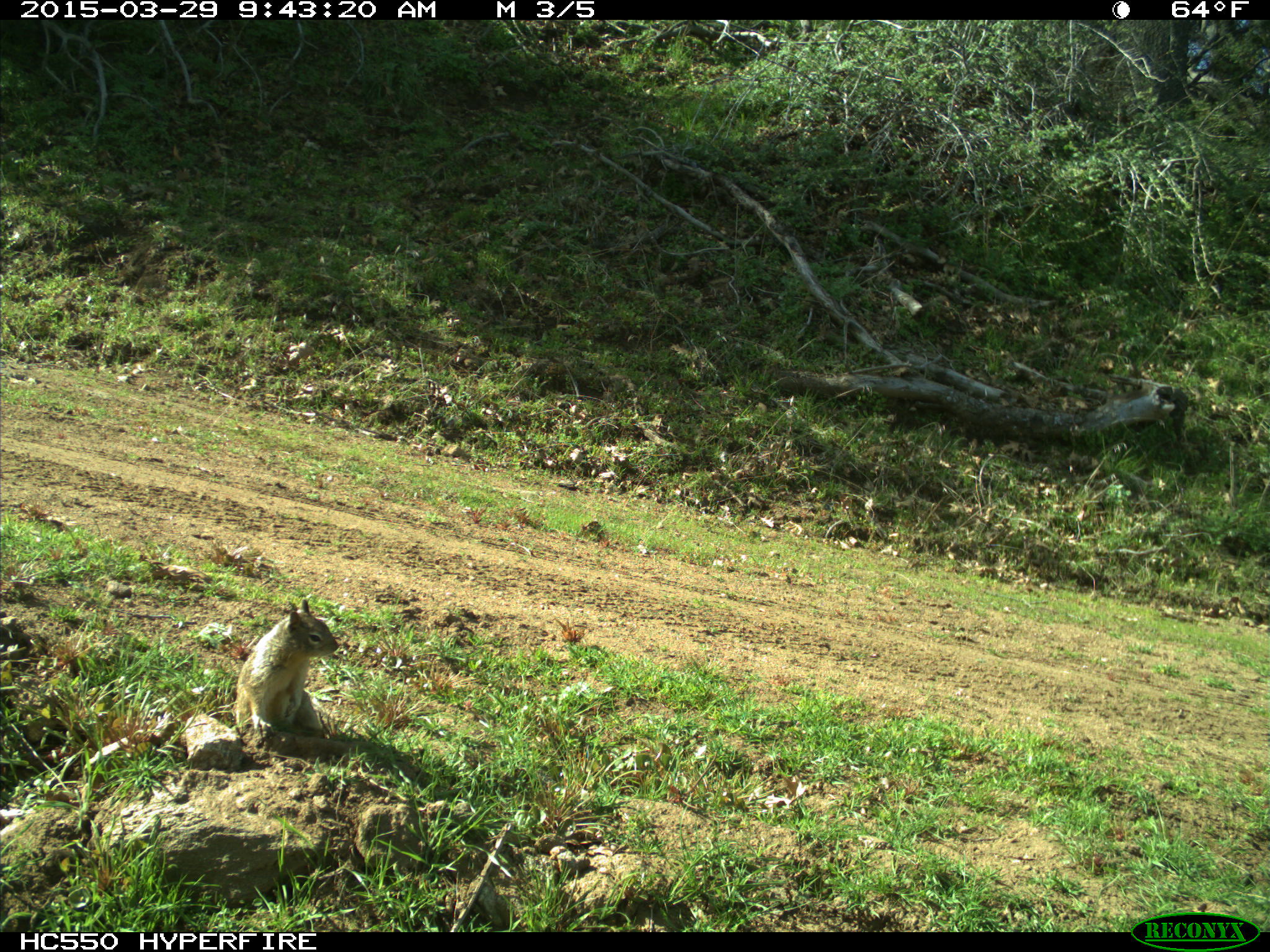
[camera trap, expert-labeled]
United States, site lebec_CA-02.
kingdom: Animalia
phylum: Chordata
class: Mammalia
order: Rodentia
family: Sciuridae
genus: Otospermophilus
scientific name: Otospermophilus beecheyi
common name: california ground squirrel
Otospermophilus beecheyi (california ground squirrel).